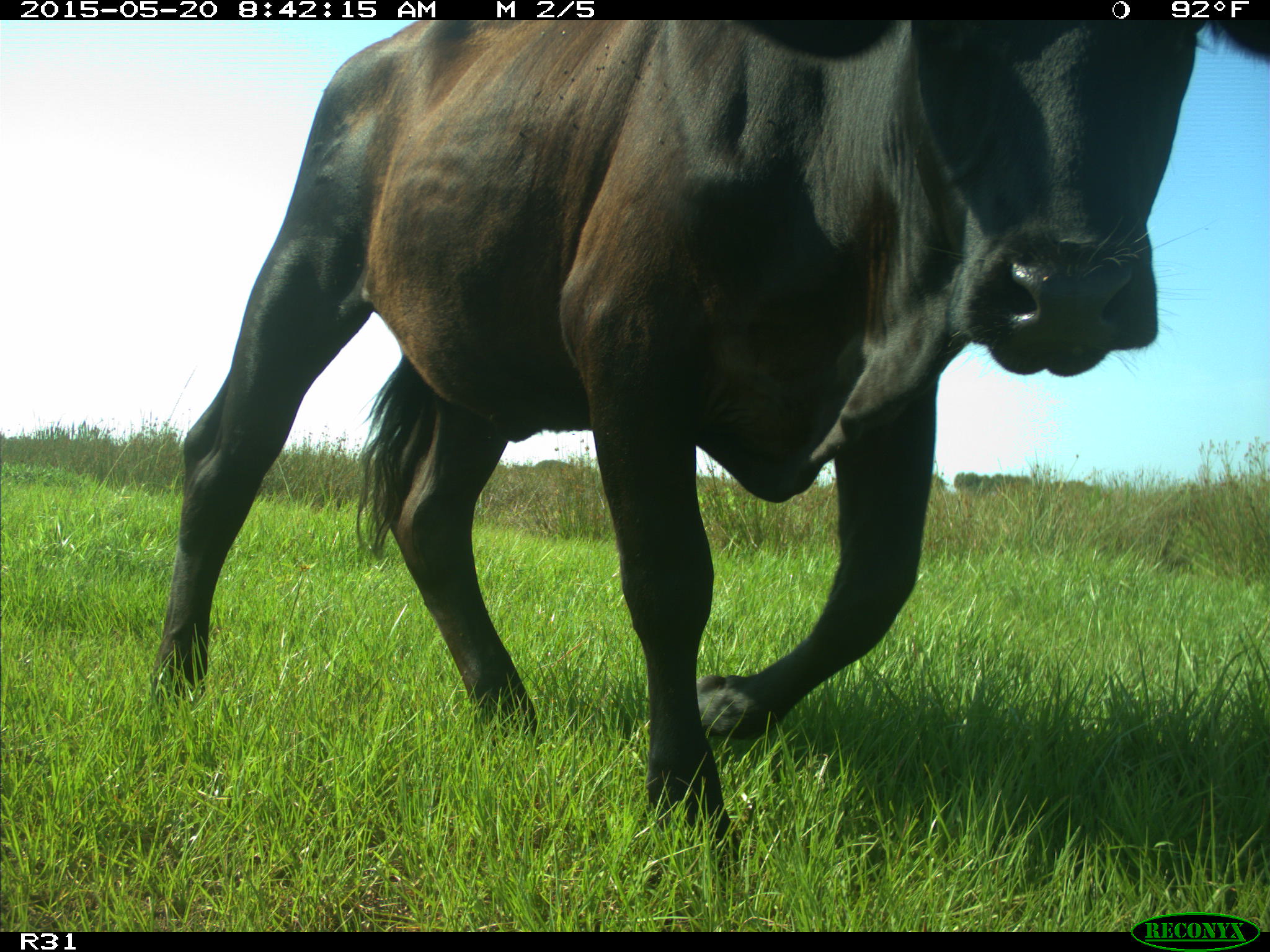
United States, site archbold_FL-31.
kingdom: Animalia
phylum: Chordata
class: Mammalia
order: Artiodactyla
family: Bovidae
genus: Bos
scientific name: Bos taurus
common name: domestic cow